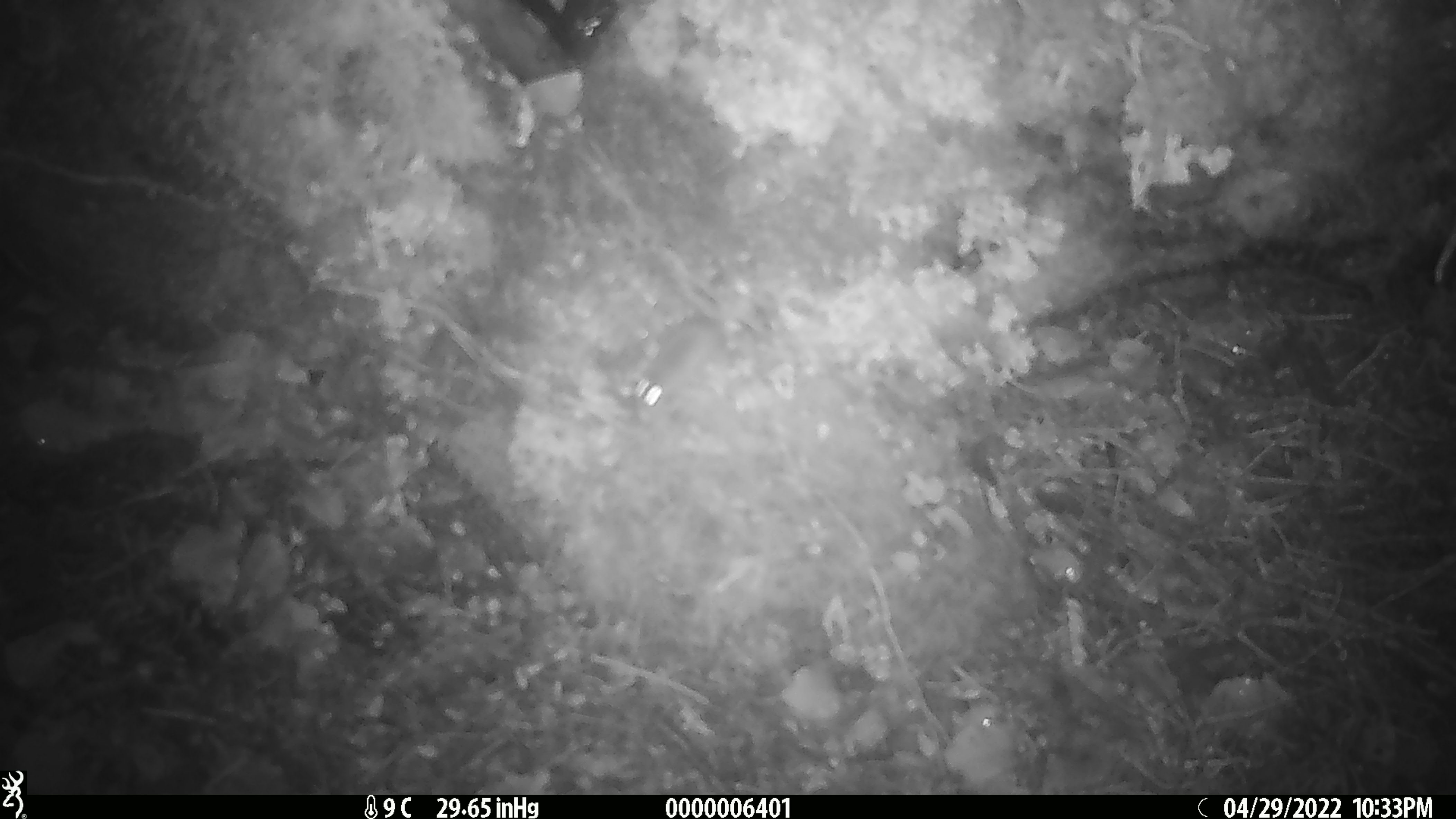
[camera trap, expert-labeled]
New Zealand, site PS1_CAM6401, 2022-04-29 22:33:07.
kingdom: Animalia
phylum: Chordata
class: Mammalia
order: Rodentia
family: Muridae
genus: Mus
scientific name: Mus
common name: mouse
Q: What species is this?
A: Mouse (Mus).